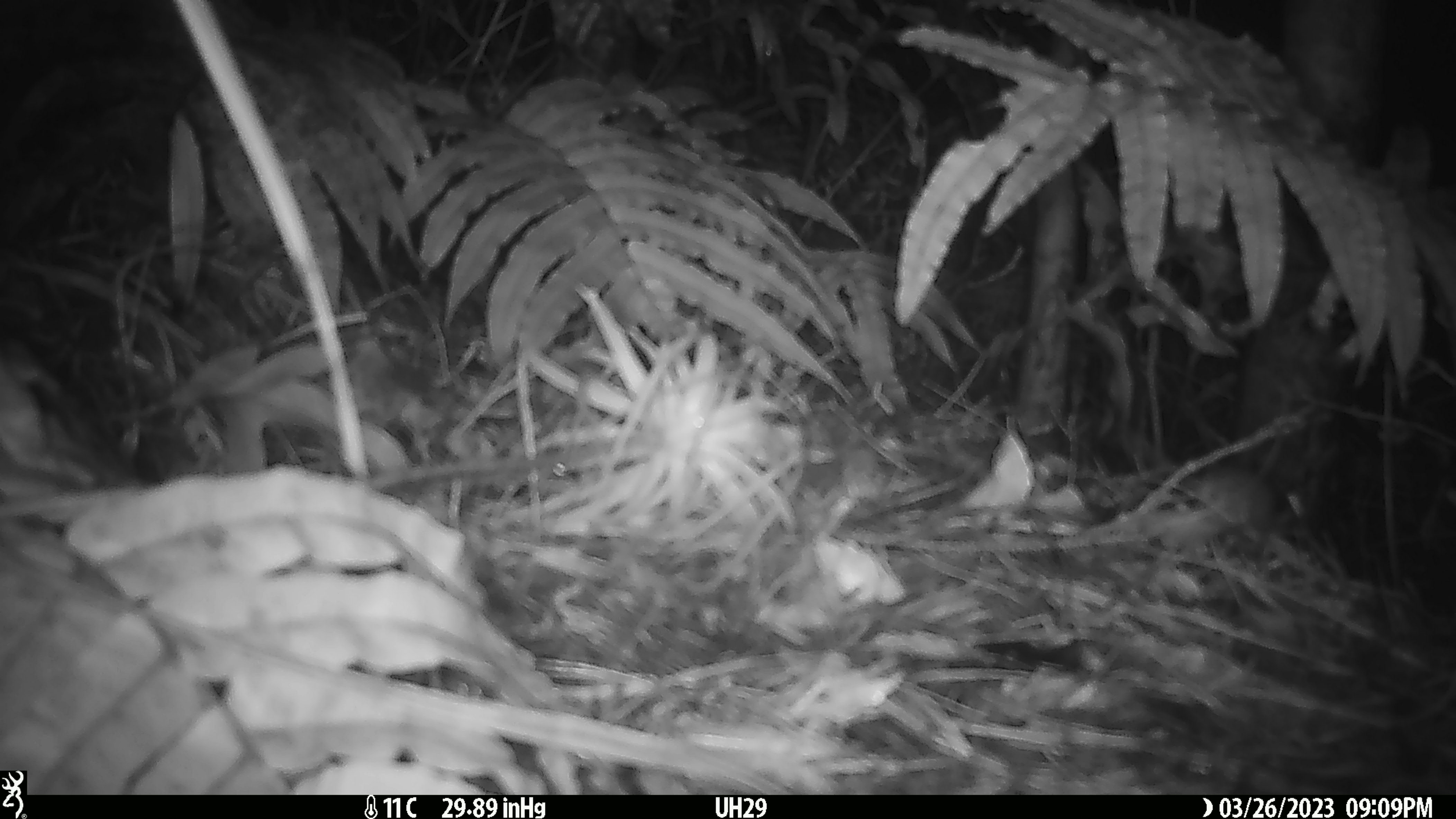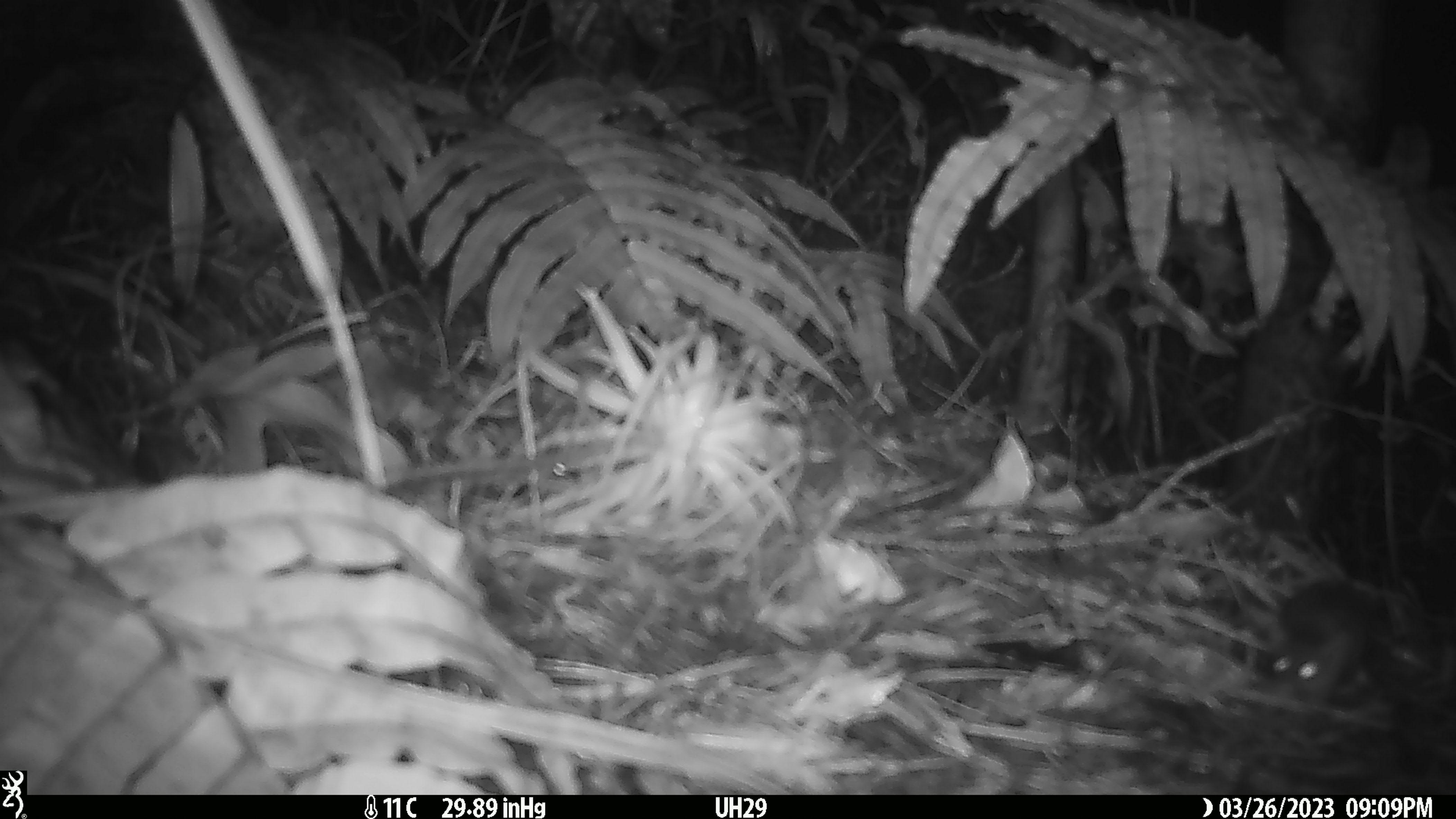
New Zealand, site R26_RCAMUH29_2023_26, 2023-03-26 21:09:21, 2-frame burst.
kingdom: Animalia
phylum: Chordata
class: Mammalia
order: Rodentia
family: Muridae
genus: Mus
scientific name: Mus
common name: mouse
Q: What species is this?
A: Mouse (Mus).